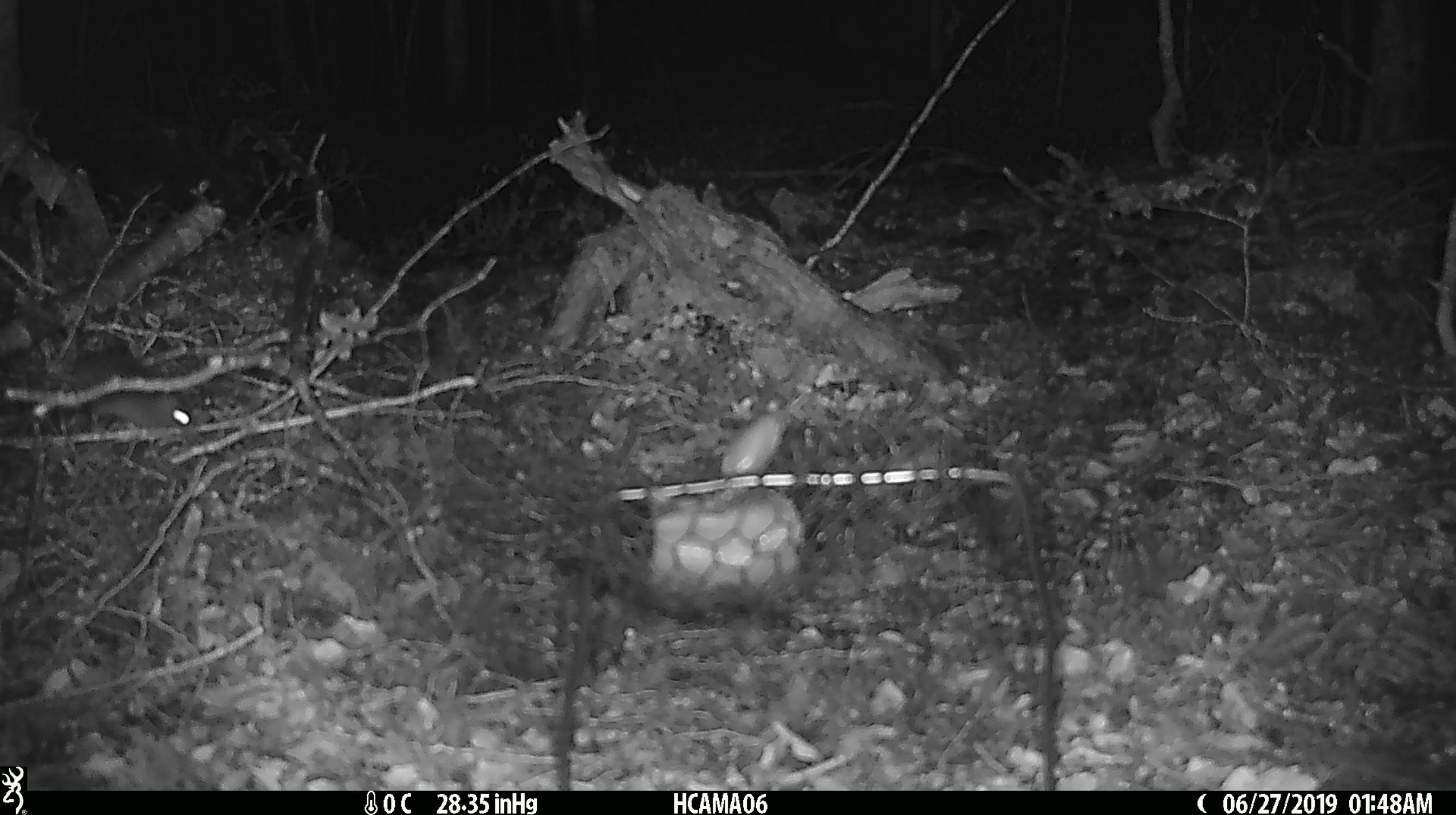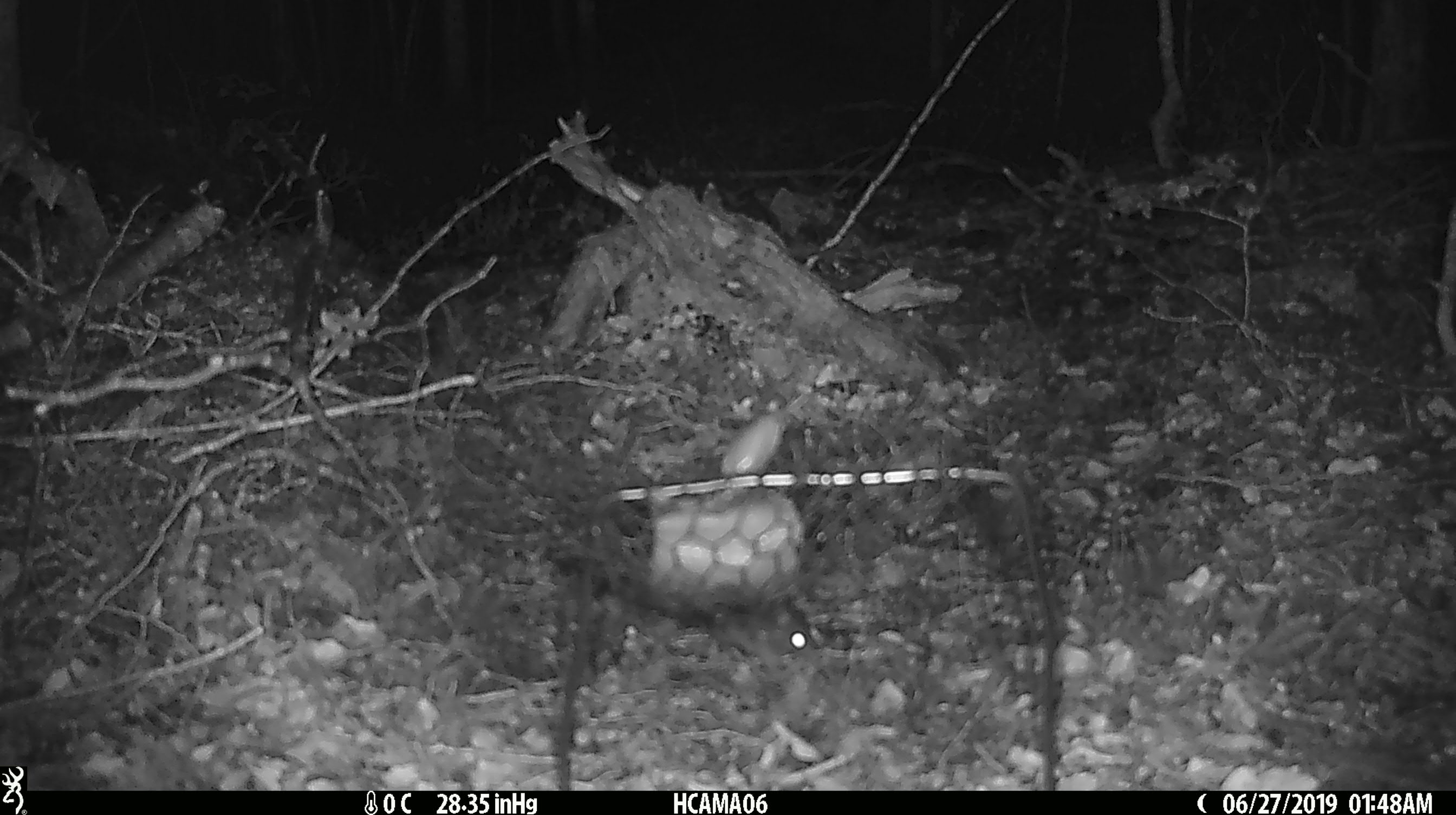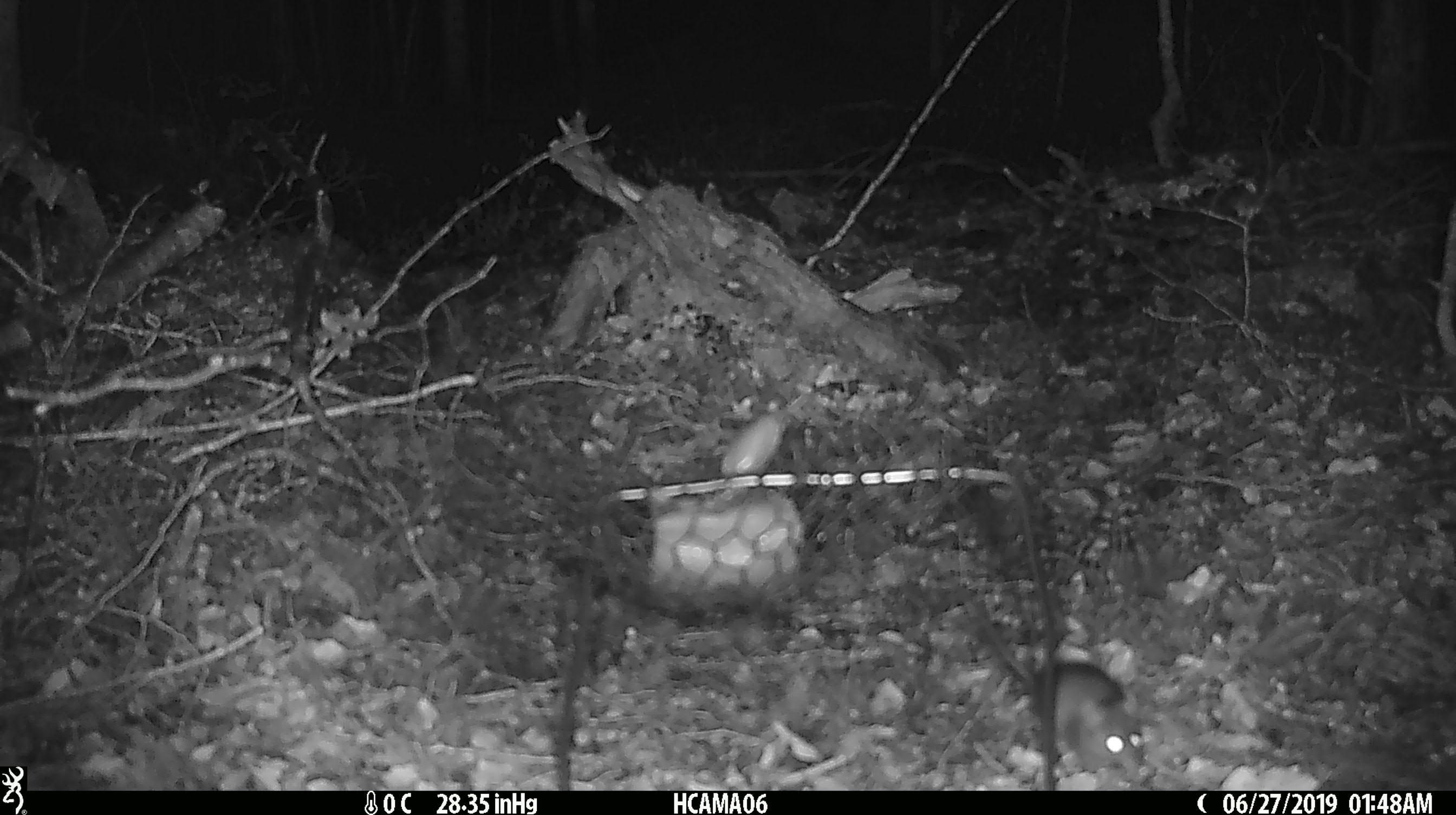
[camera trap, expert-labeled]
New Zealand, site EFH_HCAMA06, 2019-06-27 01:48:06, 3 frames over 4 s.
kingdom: Animalia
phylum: Chordata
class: Mammalia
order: Rodentia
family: Muridae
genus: Mus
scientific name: Mus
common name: mouse